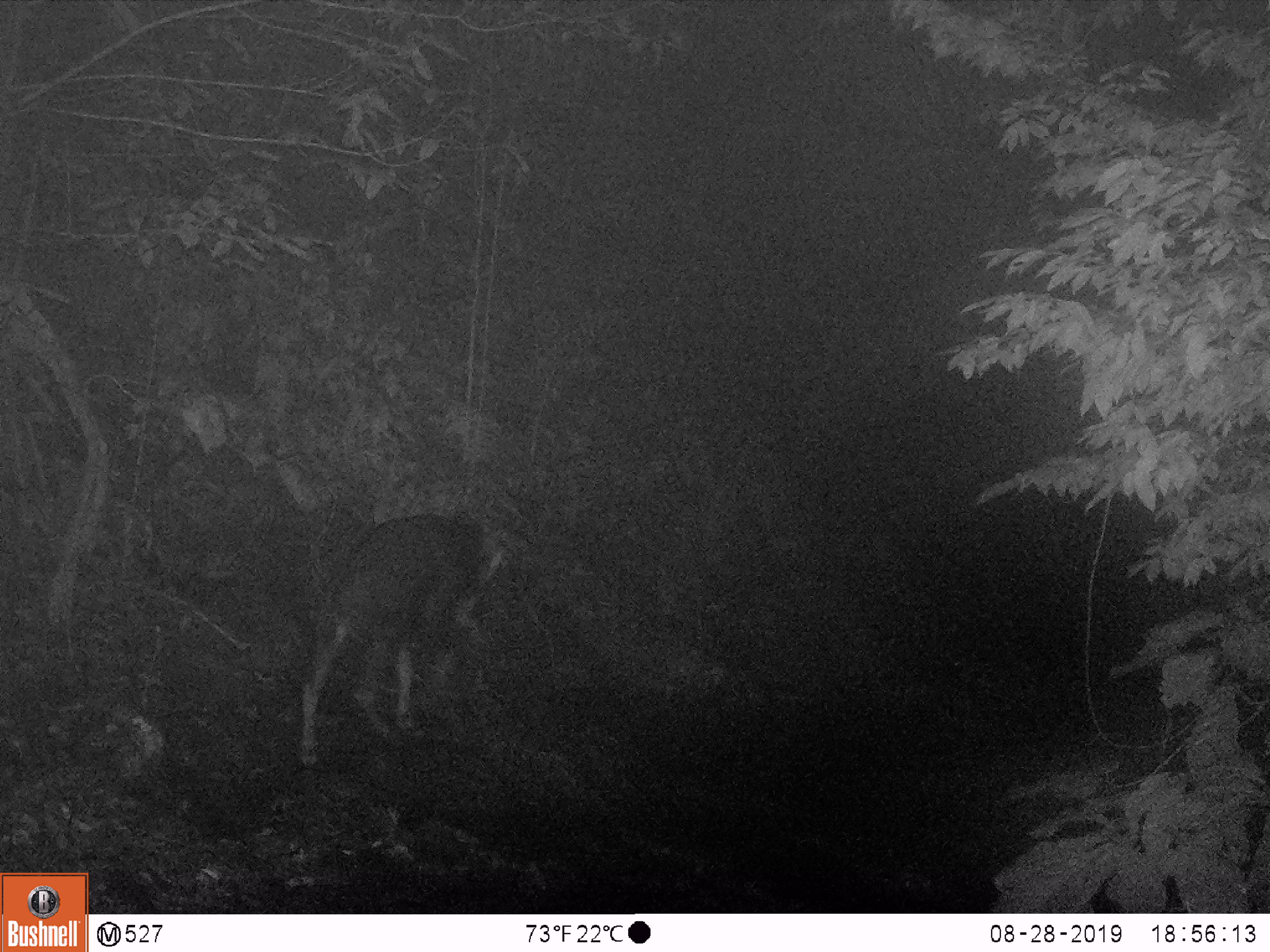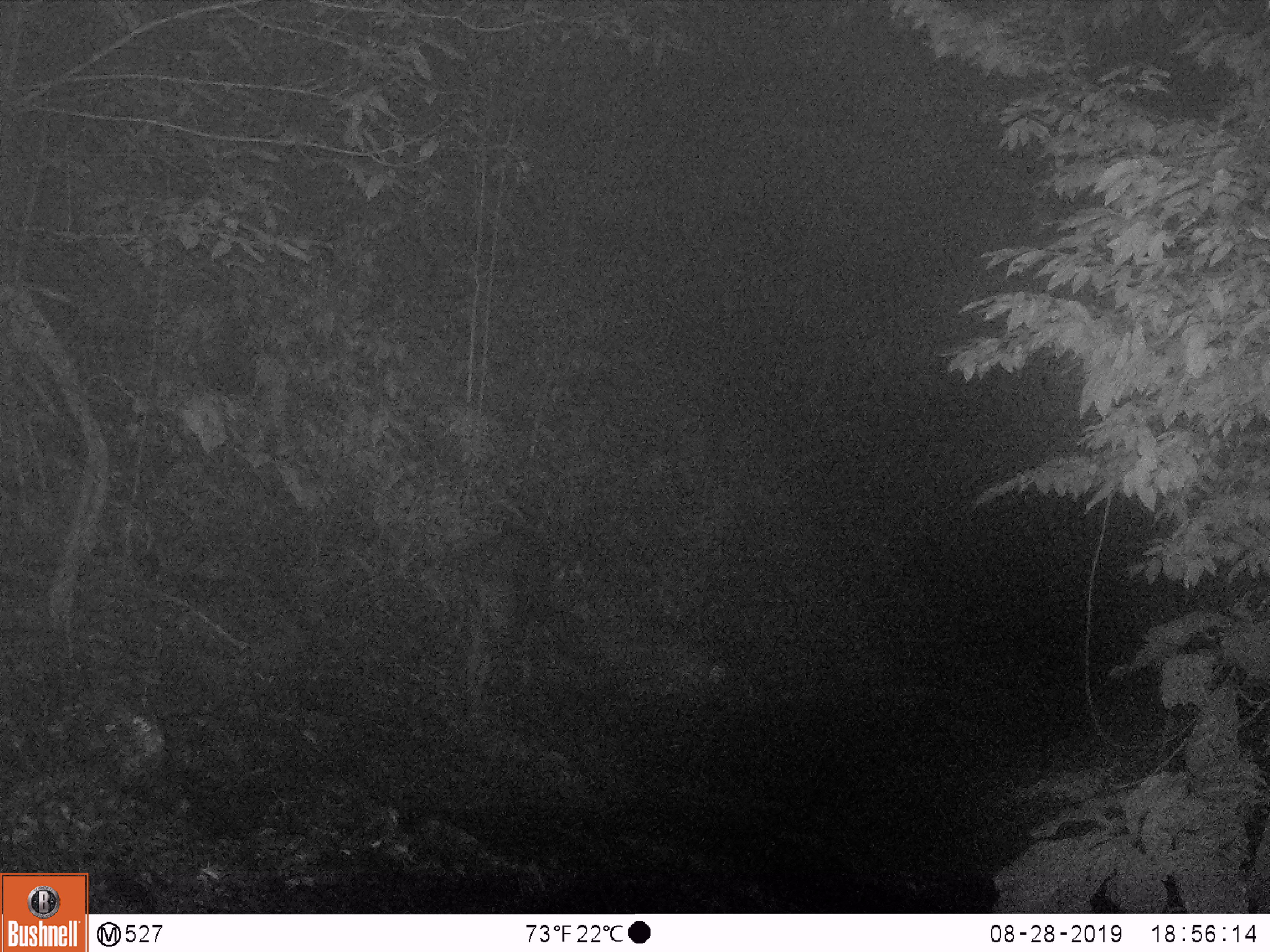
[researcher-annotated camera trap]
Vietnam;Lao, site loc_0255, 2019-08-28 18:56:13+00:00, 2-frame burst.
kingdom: Animalia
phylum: Chordata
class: Mammalia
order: Artiodactyla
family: Bovidae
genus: Capricornis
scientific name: Capricornis sumatraensis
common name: chinese serow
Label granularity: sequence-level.